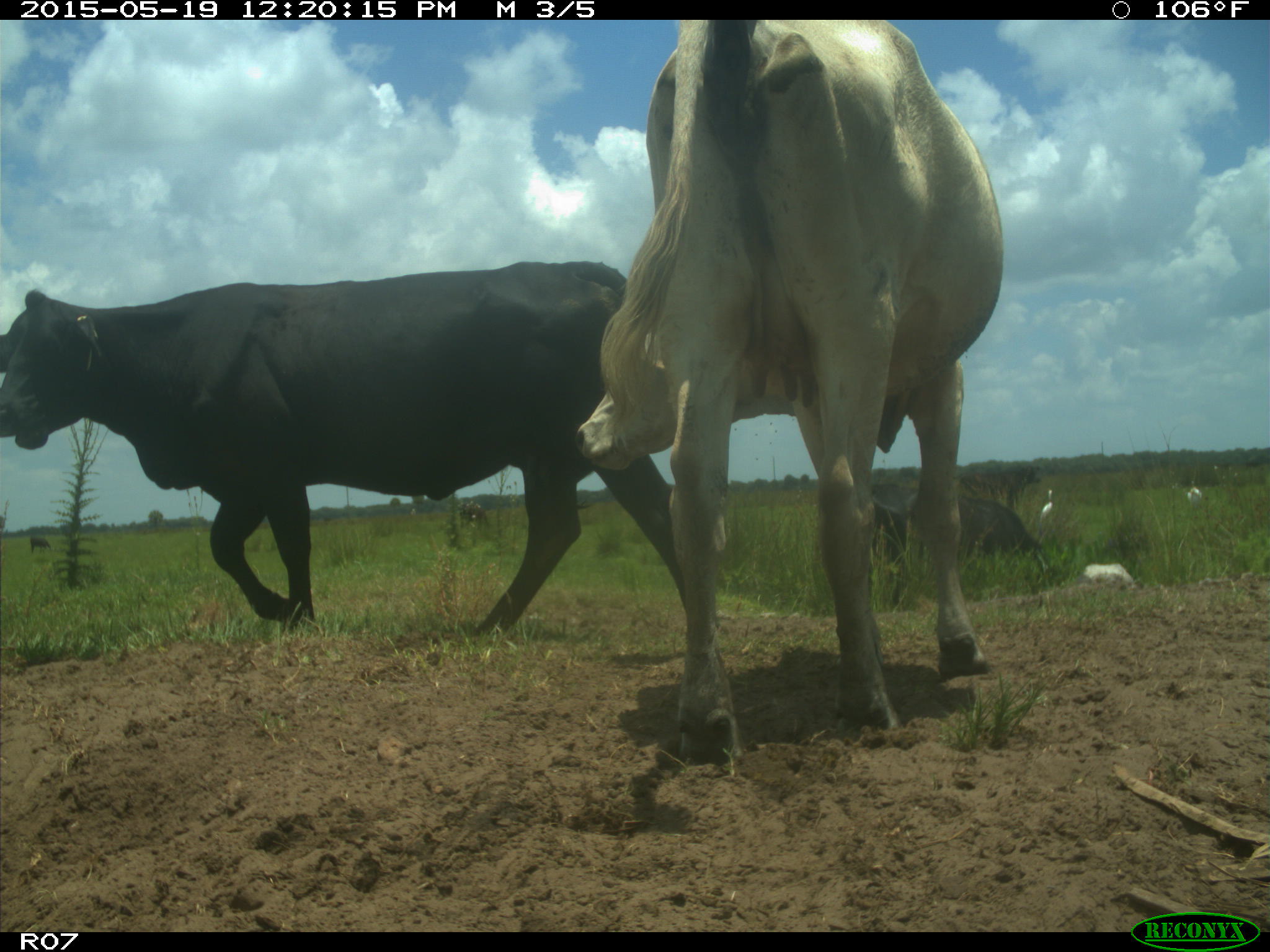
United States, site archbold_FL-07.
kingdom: Animalia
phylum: Chordata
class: Mammalia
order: Artiodactyla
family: Bovidae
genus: Bos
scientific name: Bos taurus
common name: domestic cow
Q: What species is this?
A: Bos taurus (domestic cow).